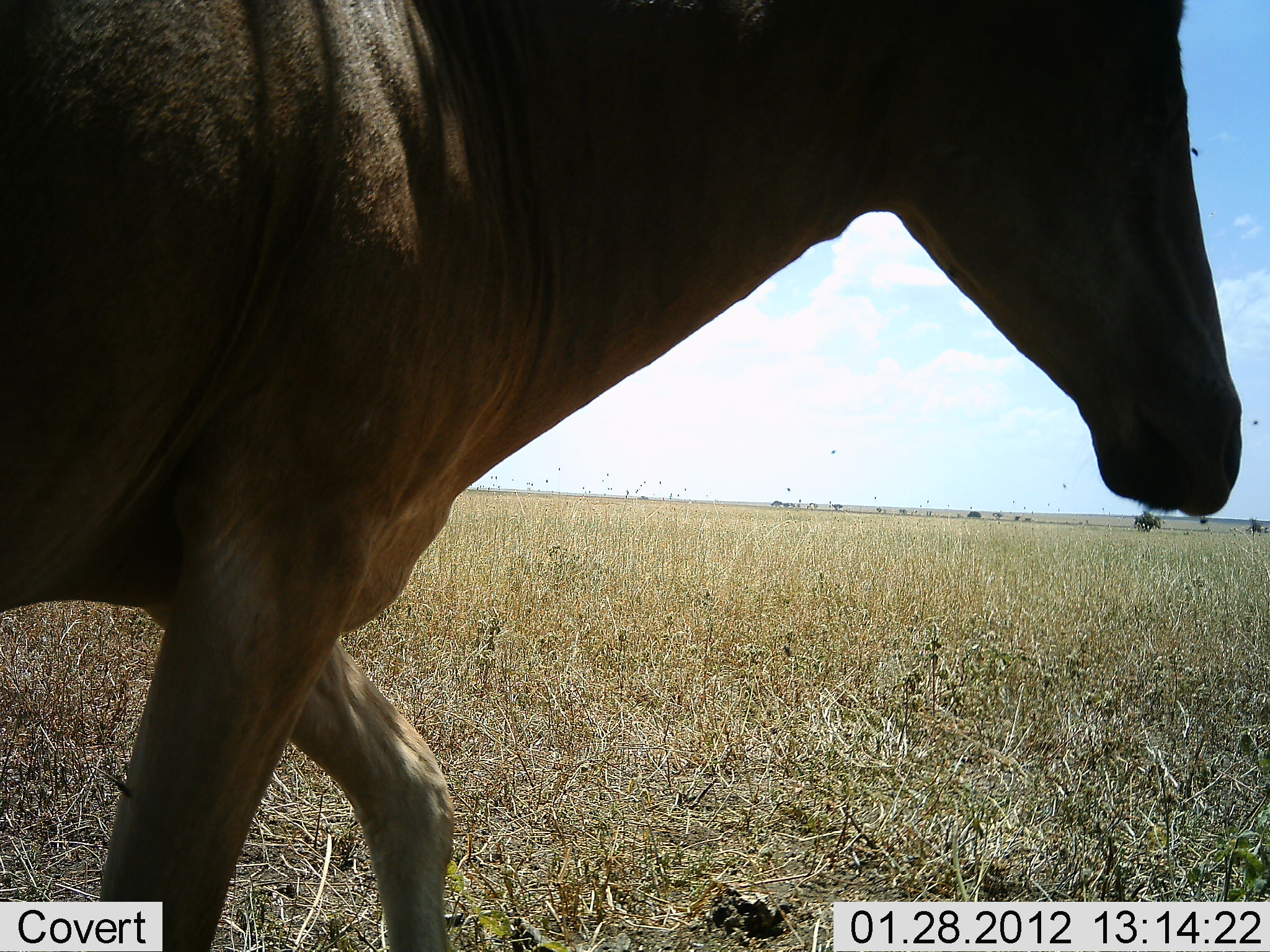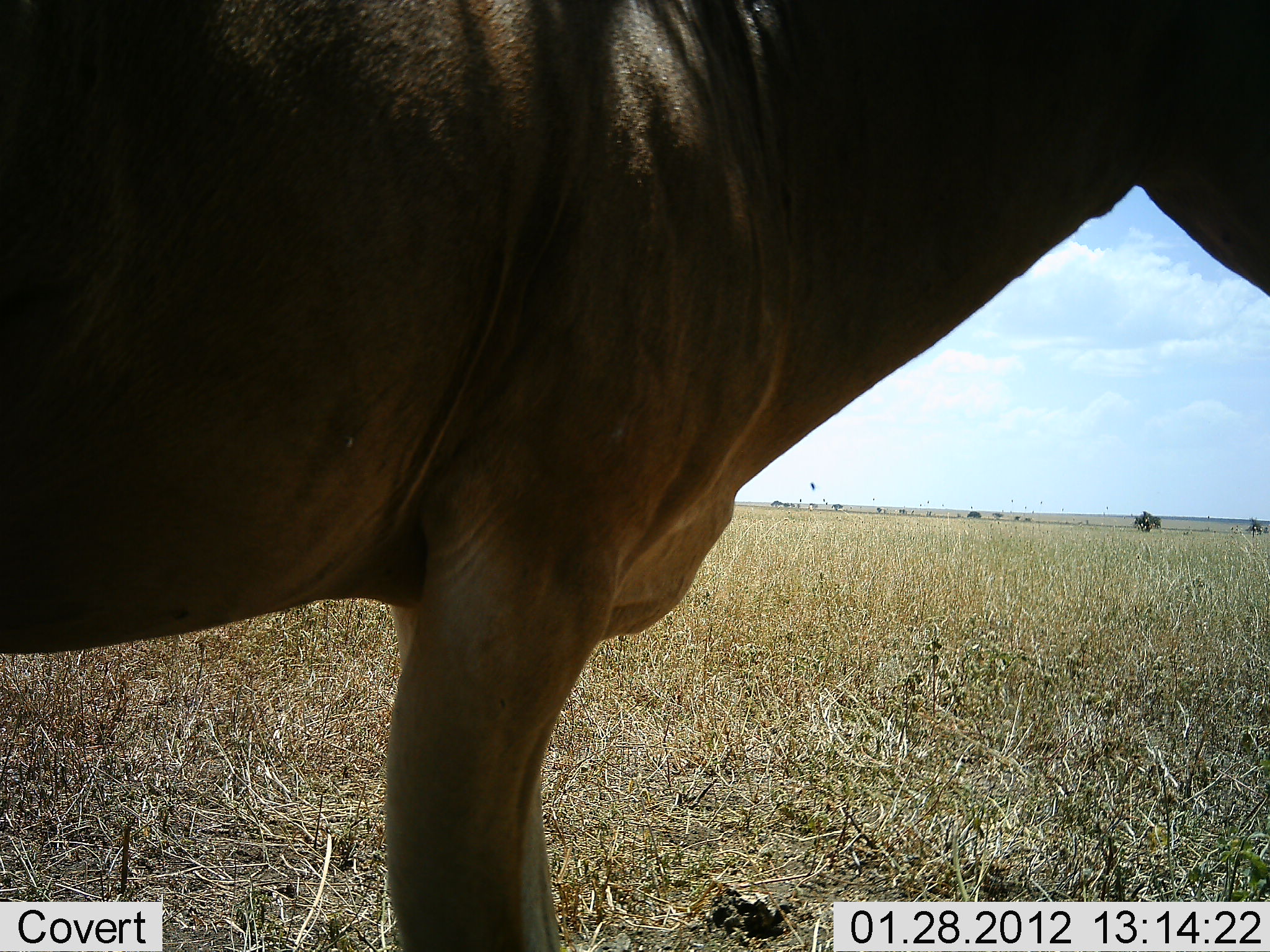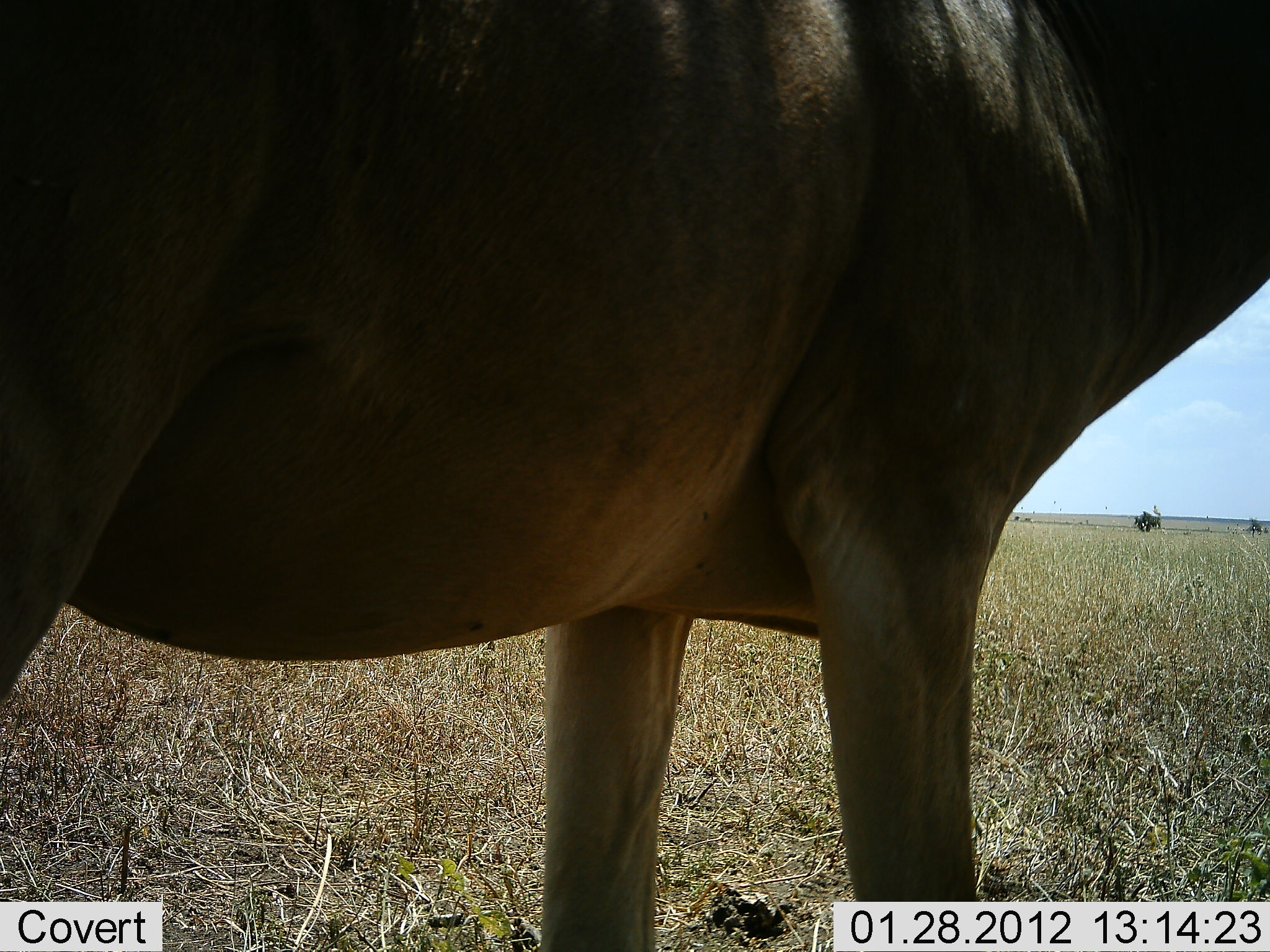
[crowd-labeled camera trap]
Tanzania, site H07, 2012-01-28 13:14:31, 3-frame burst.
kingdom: Animalia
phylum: Chordata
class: Mammalia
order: Artiodactyla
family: Bovidae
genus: Alcelaphus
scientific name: Alcelaphus buselaphus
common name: hartebeest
Hartebeest (Alcelaphus buselaphus), count 1. Behavior (volunteer vote fractions): standing 39%, resting 0%, moving 61%, interacting 0%. Young present (vote fraction): 0%. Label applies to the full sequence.